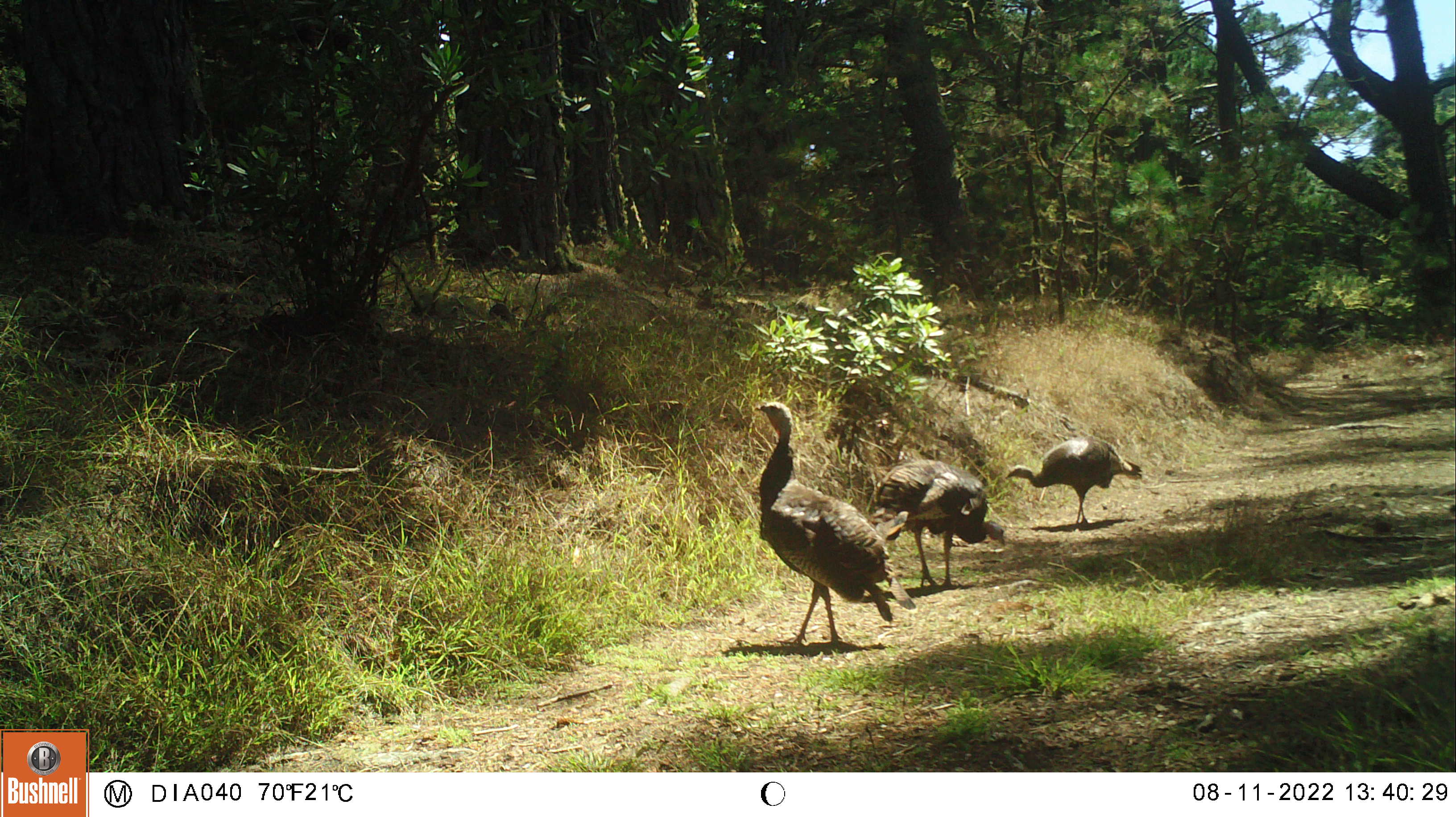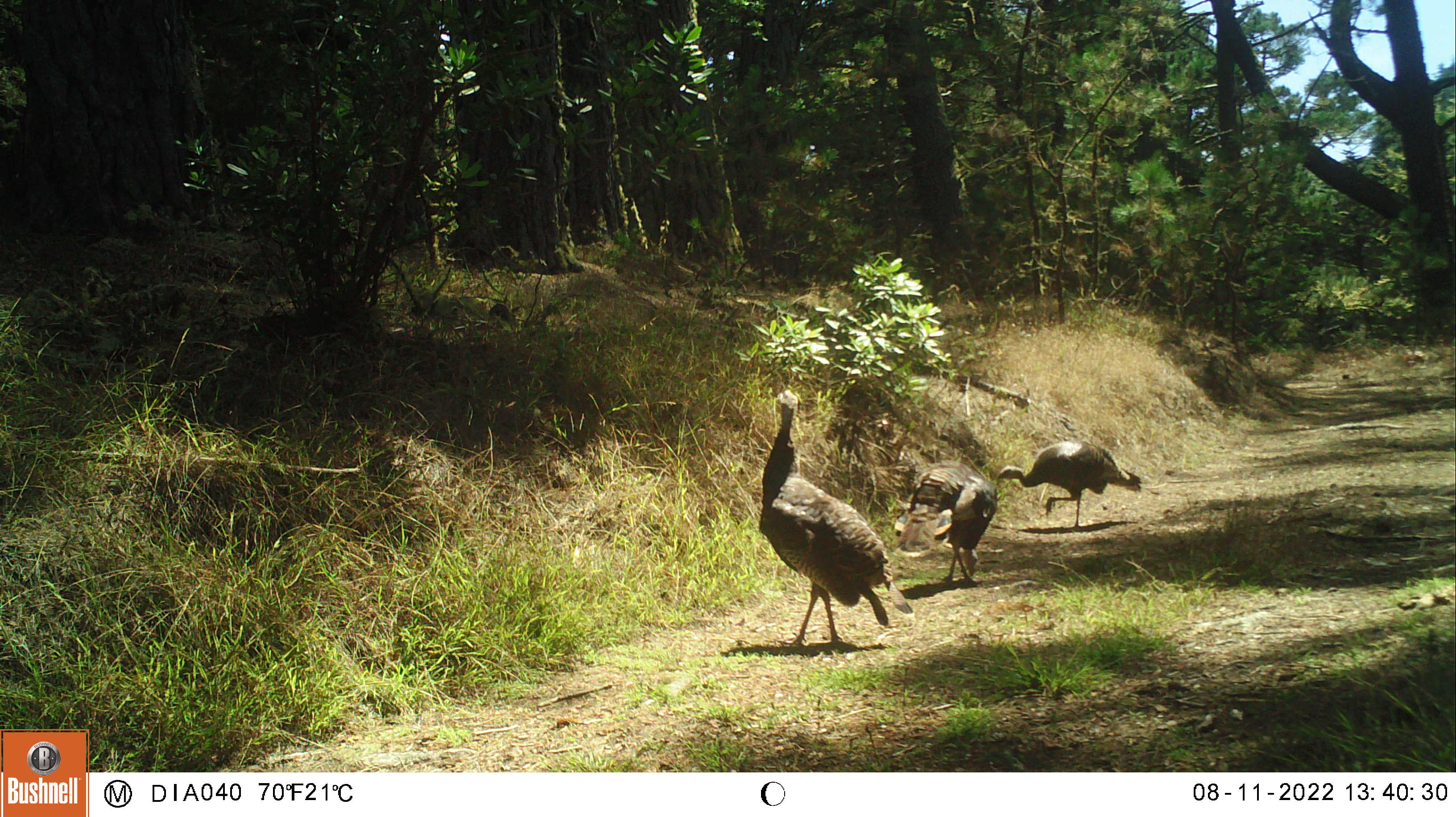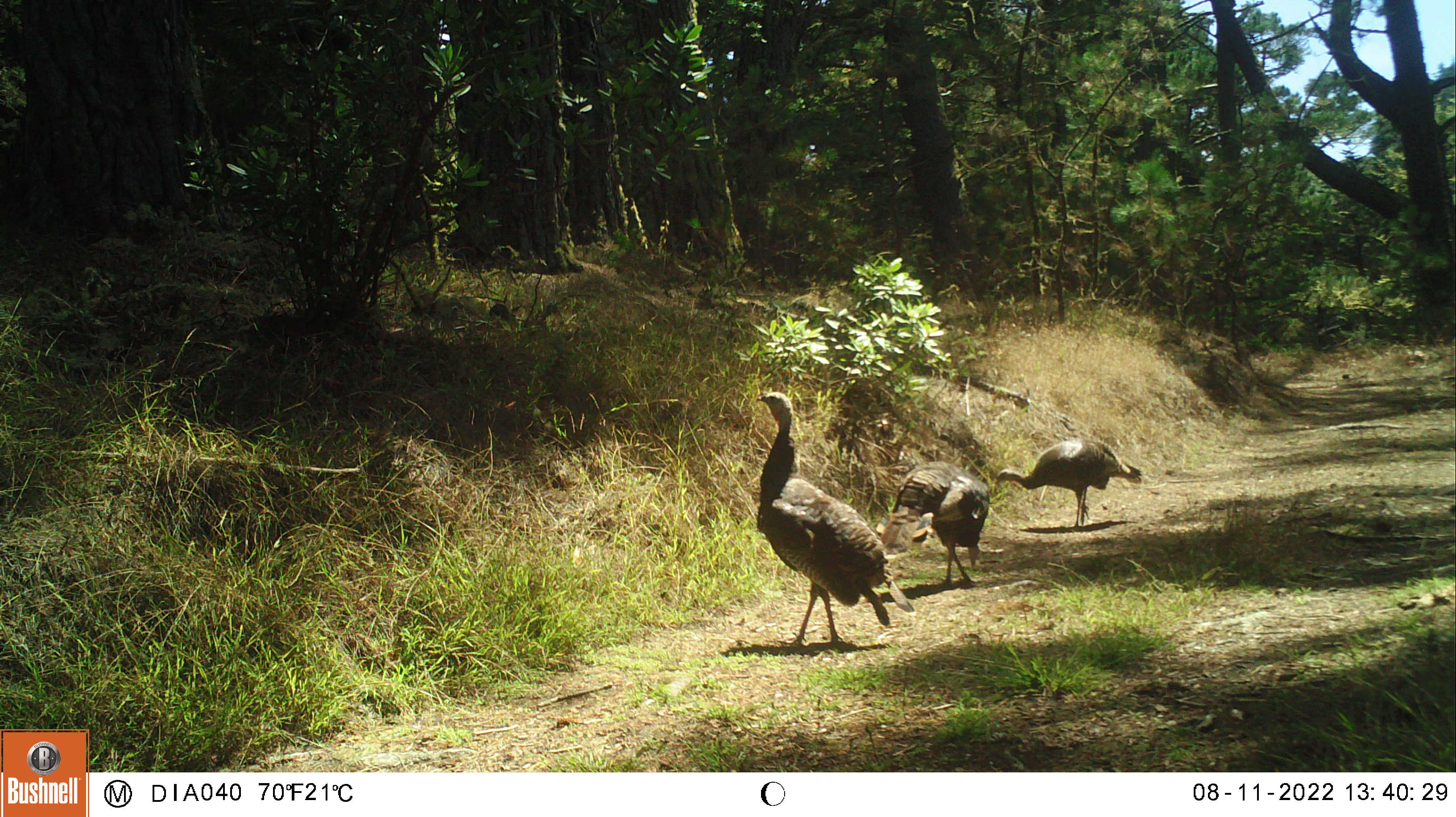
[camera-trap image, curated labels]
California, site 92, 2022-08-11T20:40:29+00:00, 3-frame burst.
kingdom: Animalia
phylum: Chordata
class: Aves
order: Galliformes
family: Phasianidae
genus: Meleagris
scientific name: Meleagris gallopavo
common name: turkey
Turkey (Meleagris gallopavo).